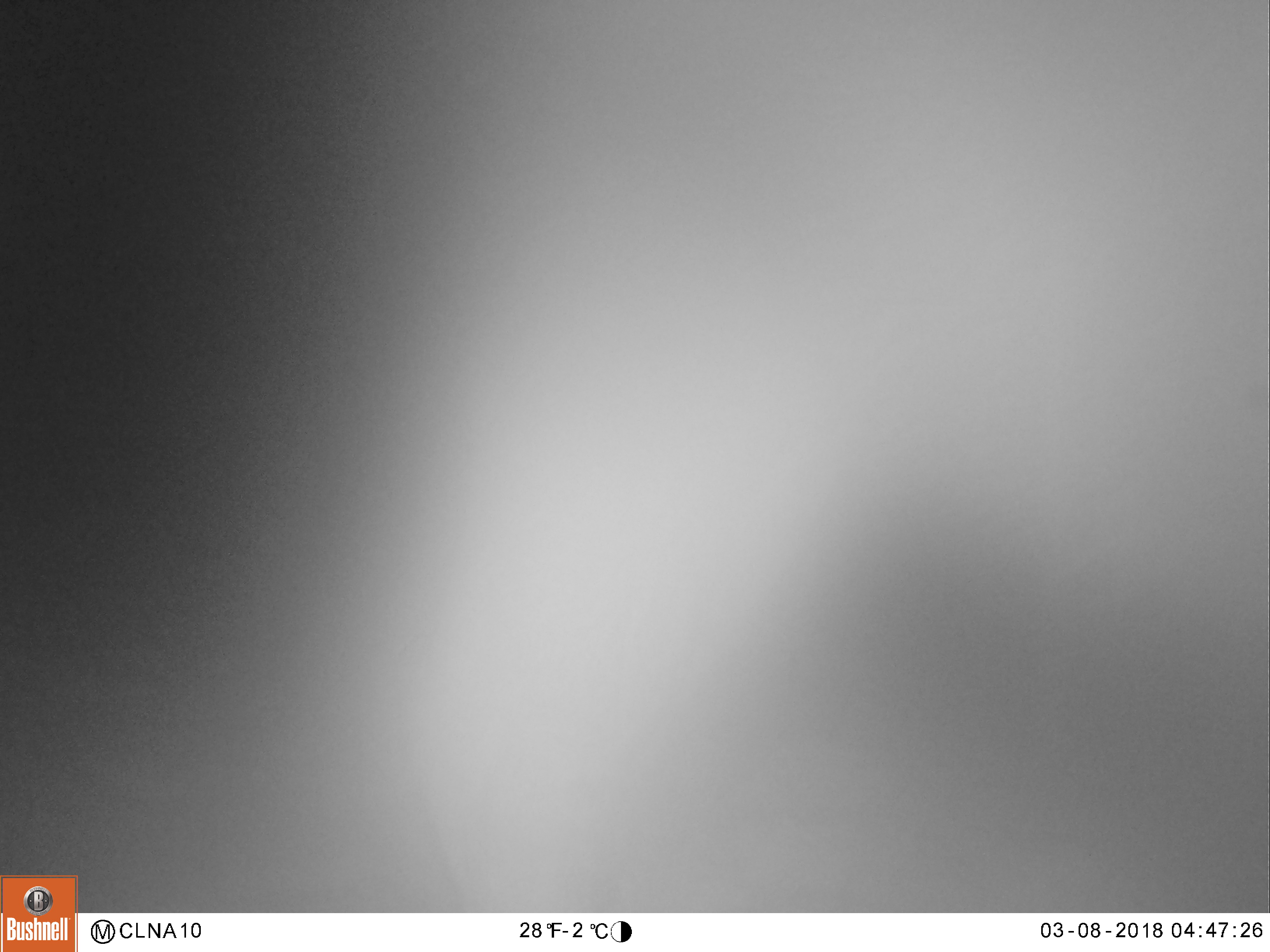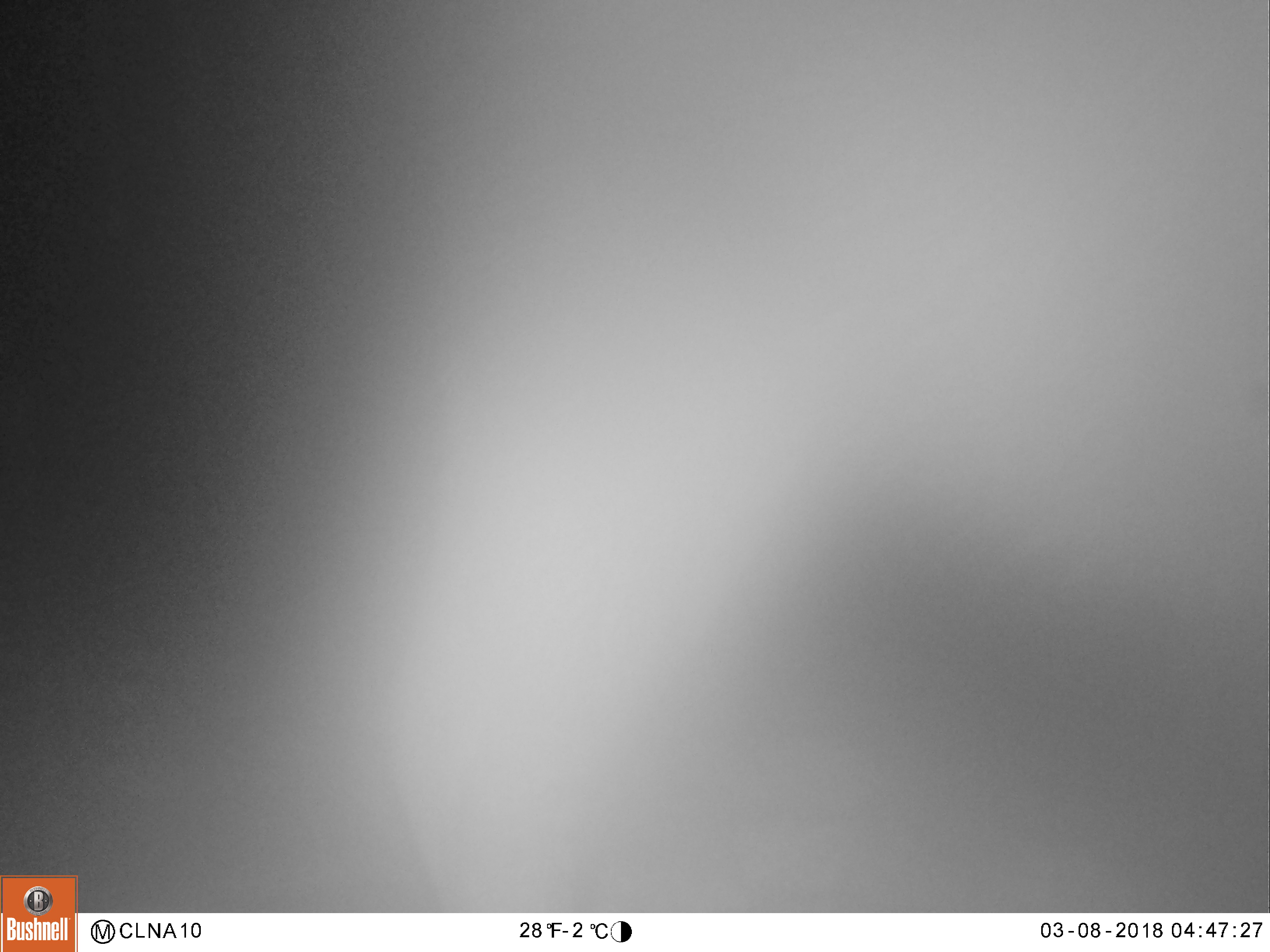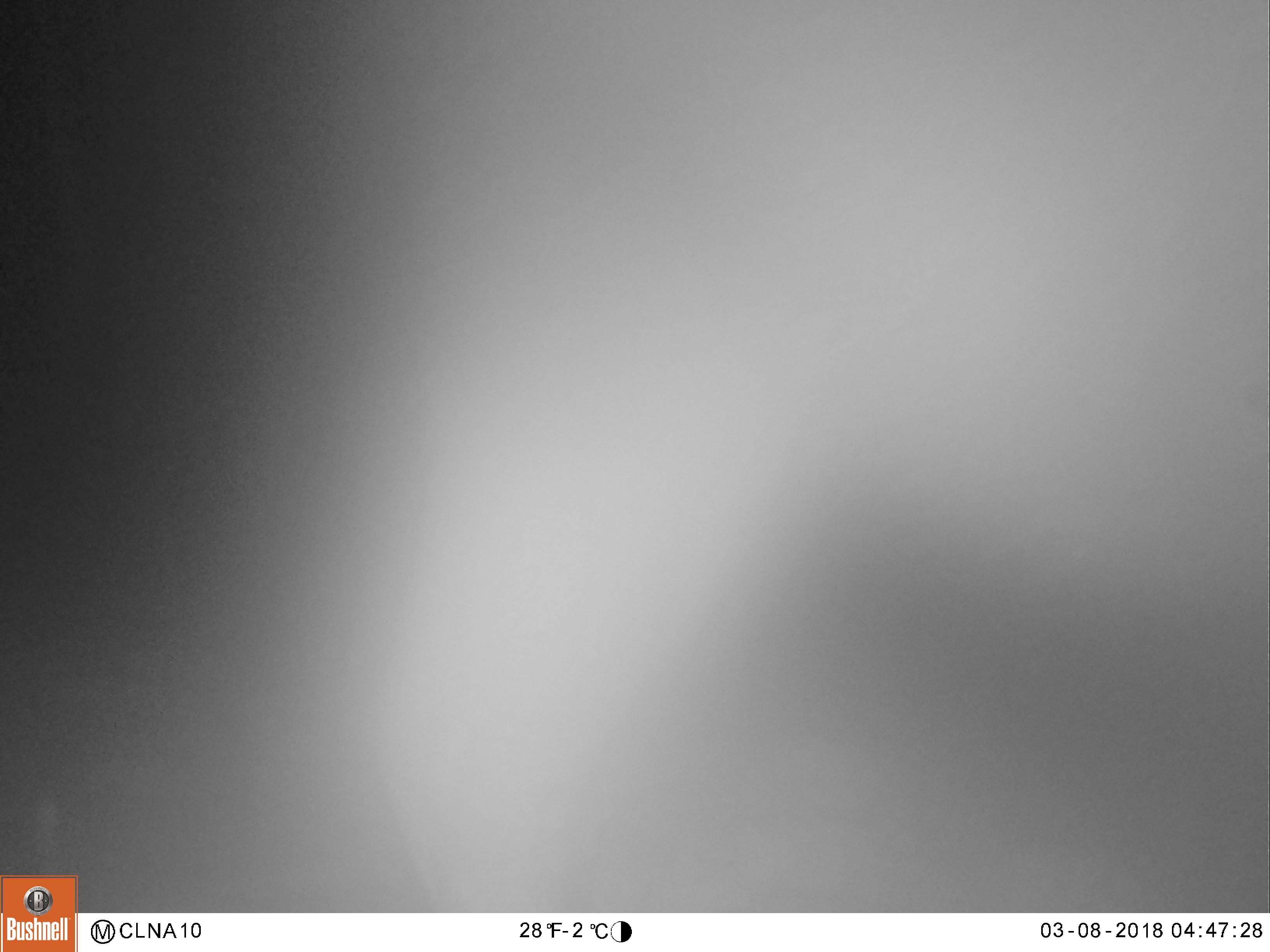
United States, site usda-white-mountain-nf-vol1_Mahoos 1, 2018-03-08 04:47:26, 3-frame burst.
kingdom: Animalia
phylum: Chordata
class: Mammalia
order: Artiodactyla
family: Cervidae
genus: Alces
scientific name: Alces alces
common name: moose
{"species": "moose (Alces alces)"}